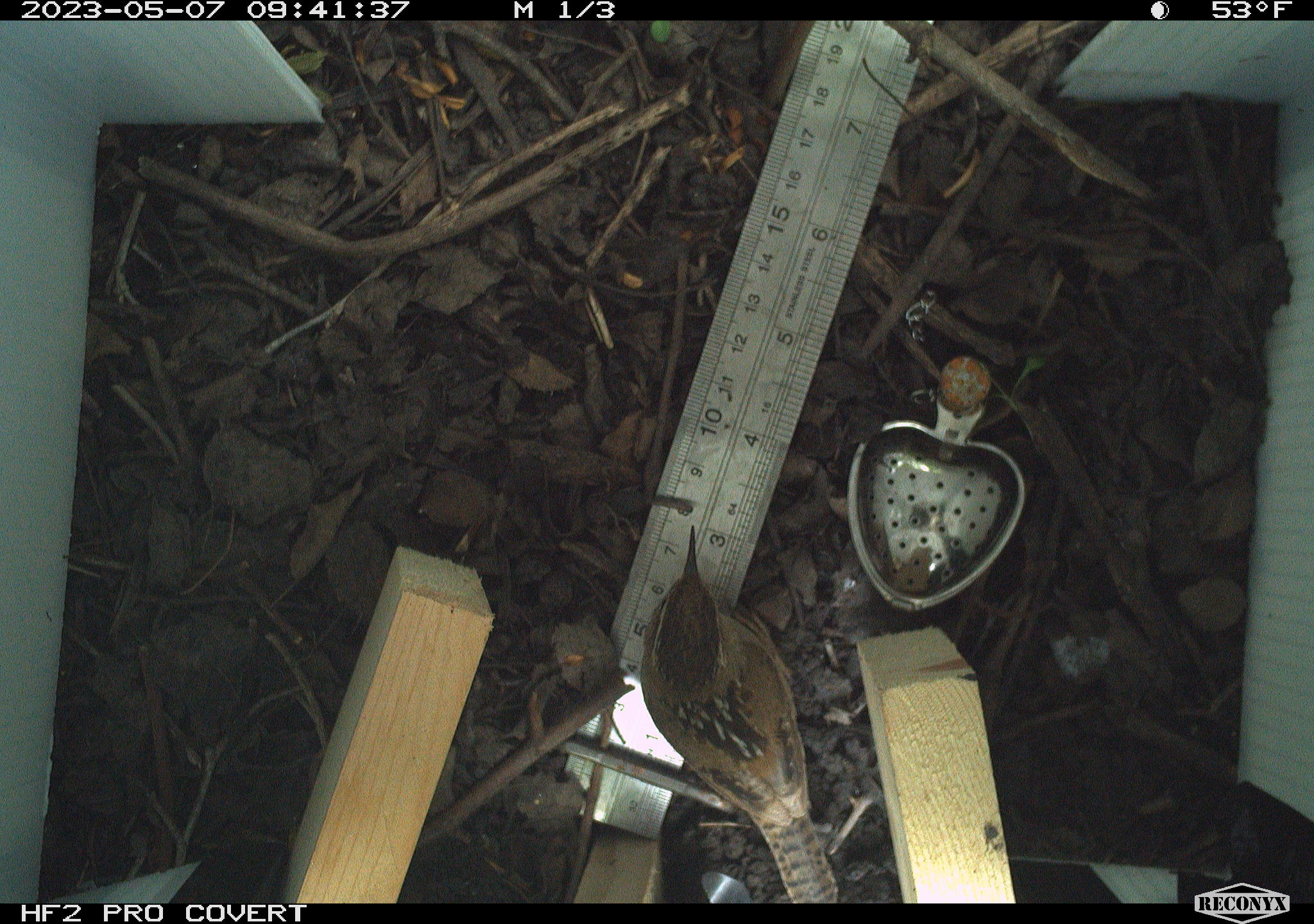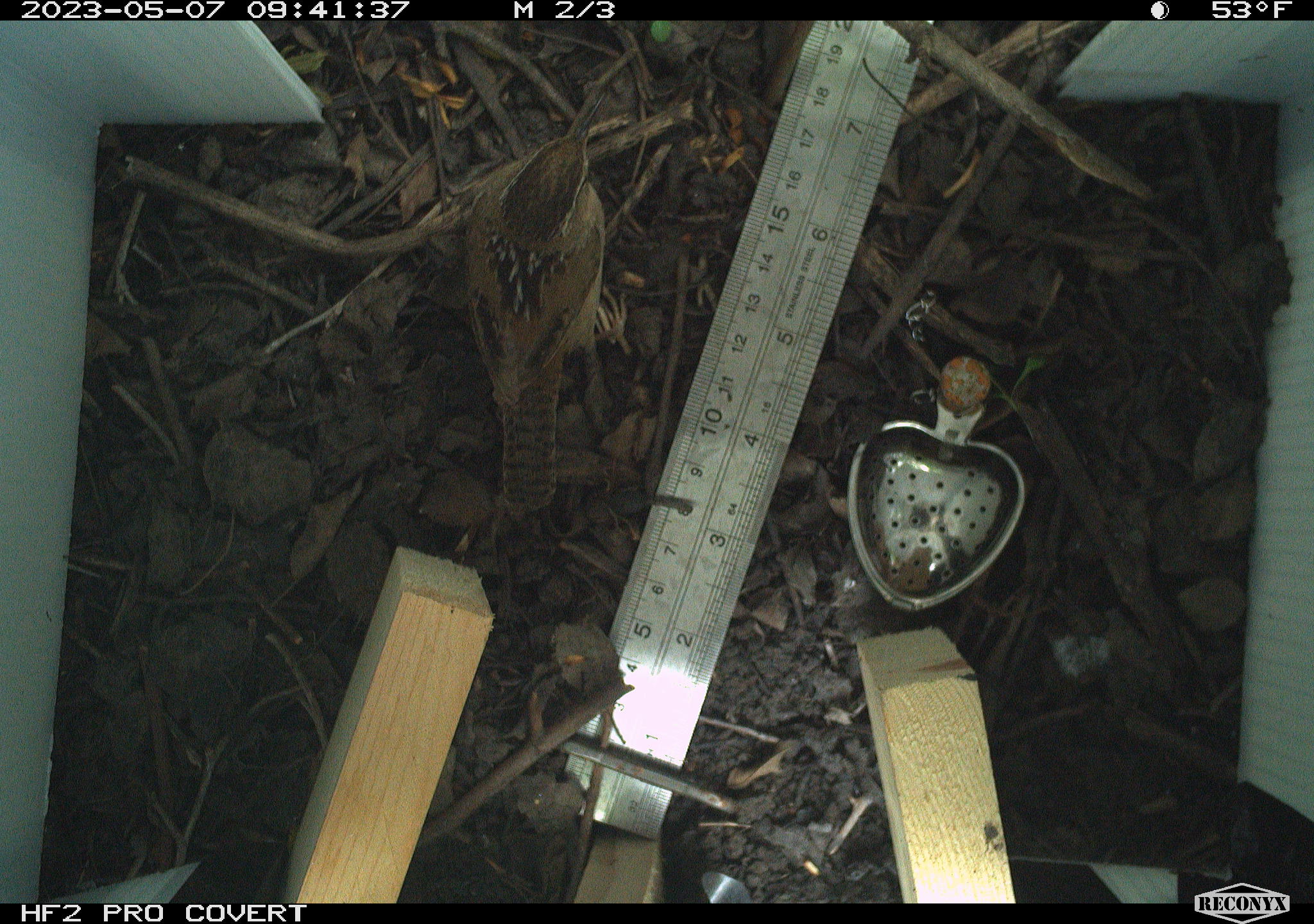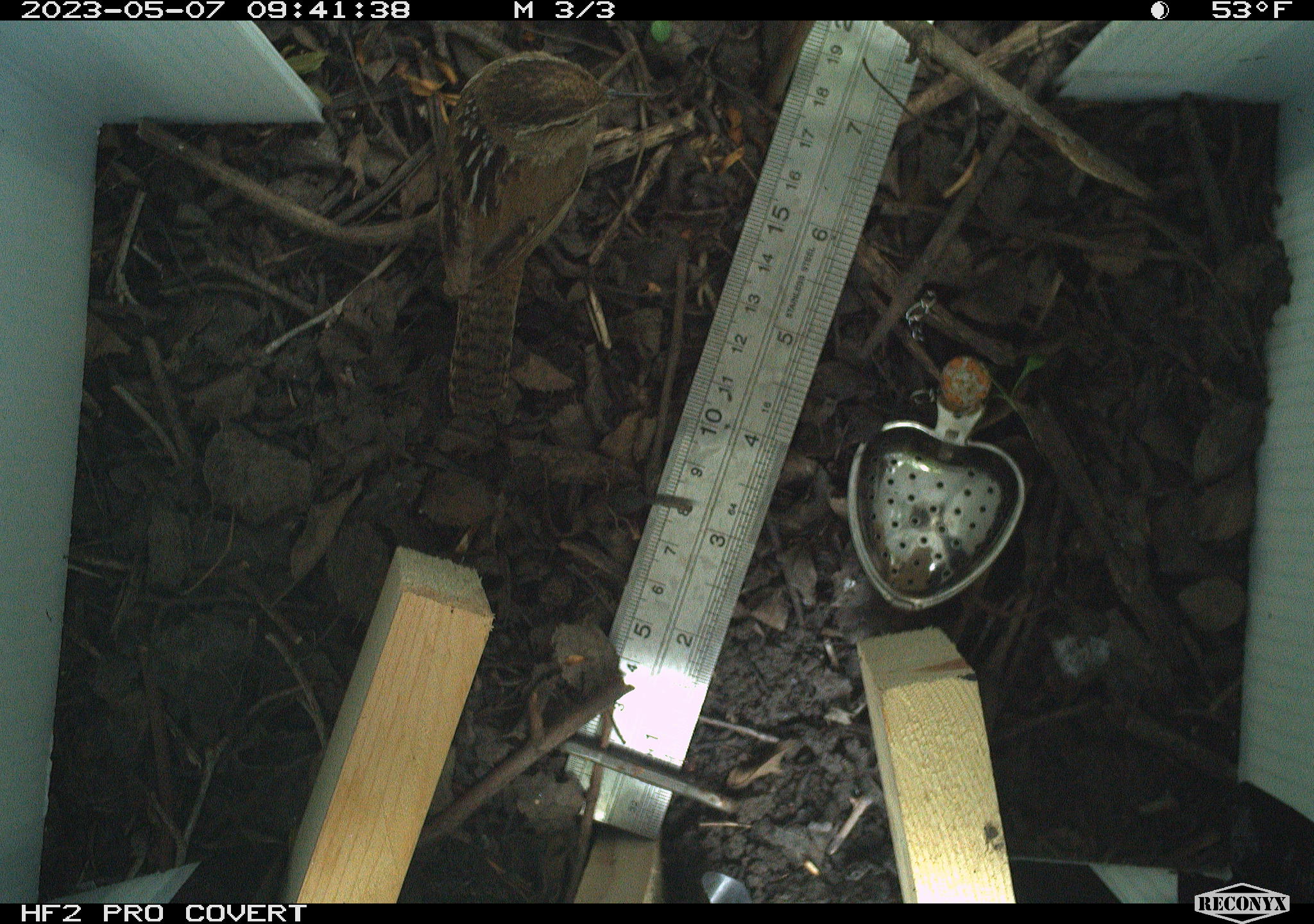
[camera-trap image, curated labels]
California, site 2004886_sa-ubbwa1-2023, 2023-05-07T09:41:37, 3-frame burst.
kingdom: Animalia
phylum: Chordata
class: Aves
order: Passeriformes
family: Troglodytidae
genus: Cistothorus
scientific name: Cistothorus palustris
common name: marsh wren